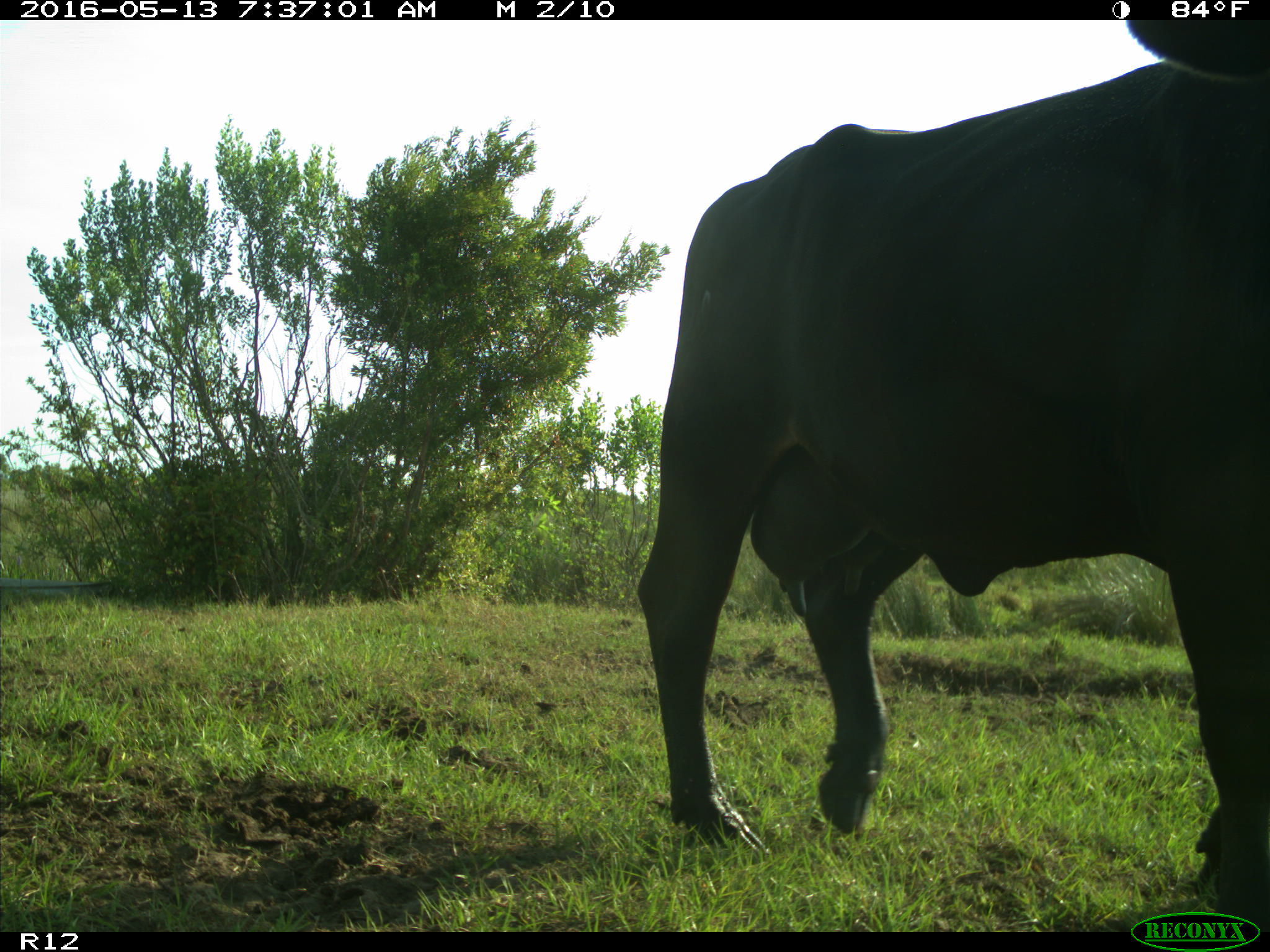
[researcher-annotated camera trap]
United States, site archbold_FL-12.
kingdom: Animalia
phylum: Chordata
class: Mammalia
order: Artiodactyla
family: Bovidae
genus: Bos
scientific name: Bos taurus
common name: domestic cow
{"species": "Bos taurus (domestic cow)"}